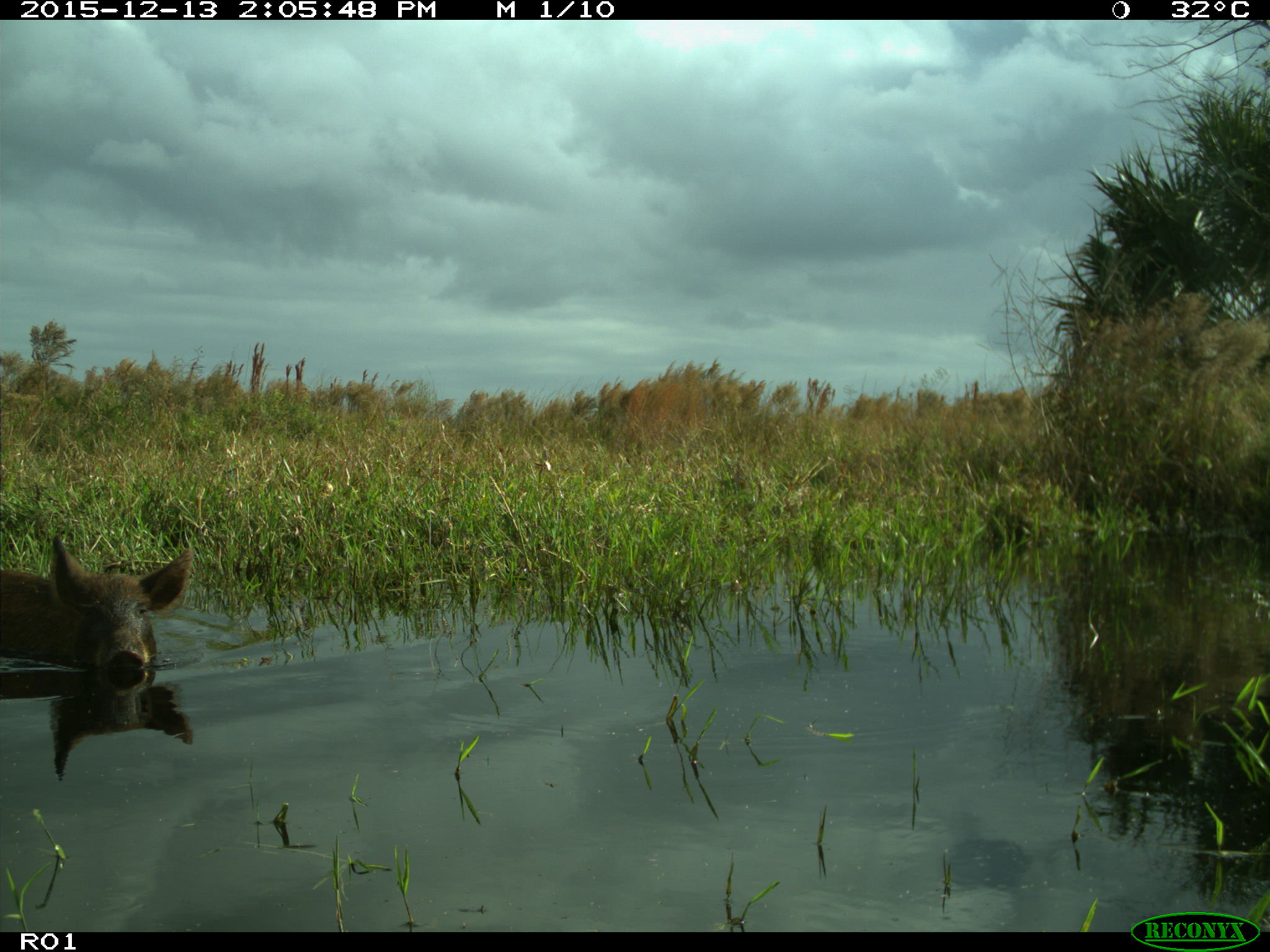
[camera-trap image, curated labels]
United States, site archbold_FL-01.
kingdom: Animalia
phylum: Chordata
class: Mammalia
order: Artiodactyla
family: Suidae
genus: Sus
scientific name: Sus scrofa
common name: wild boar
Sus scrofa (wild boar).